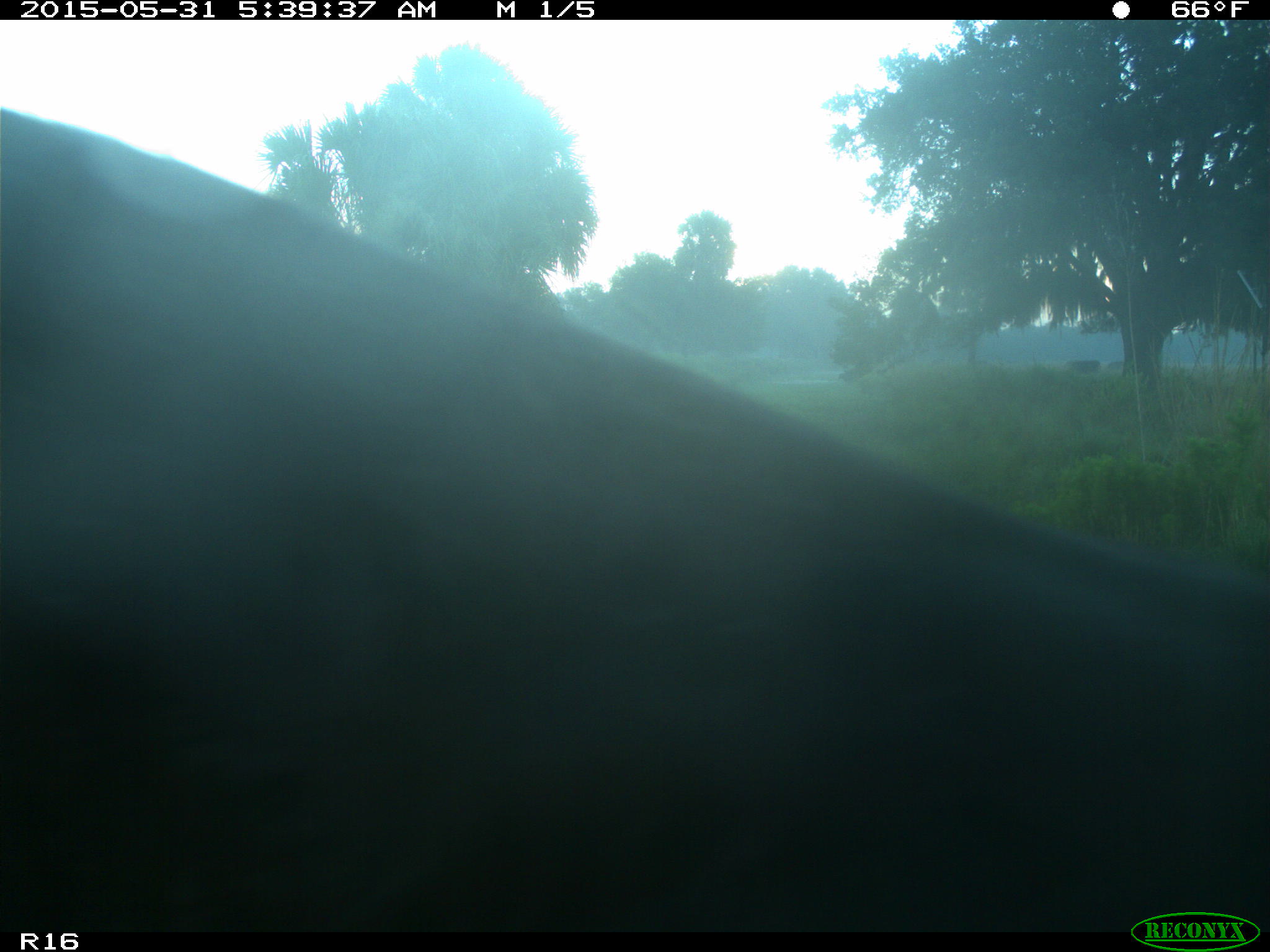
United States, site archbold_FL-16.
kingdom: Animalia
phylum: Chordata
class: Mammalia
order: Artiodactyla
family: Bovidae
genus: Bos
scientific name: Bos taurus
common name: domestic cow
Bos taurus (domestic cow).